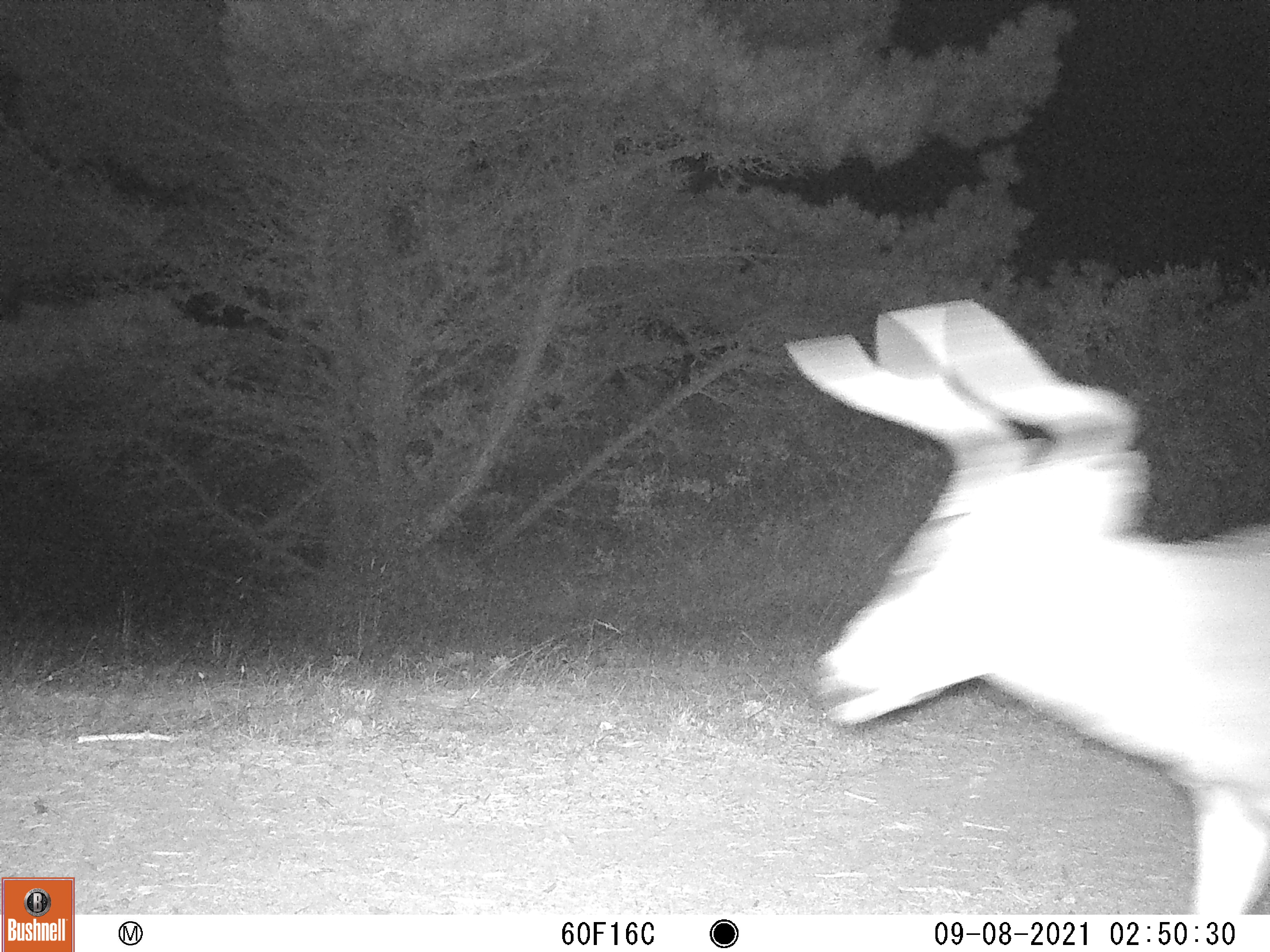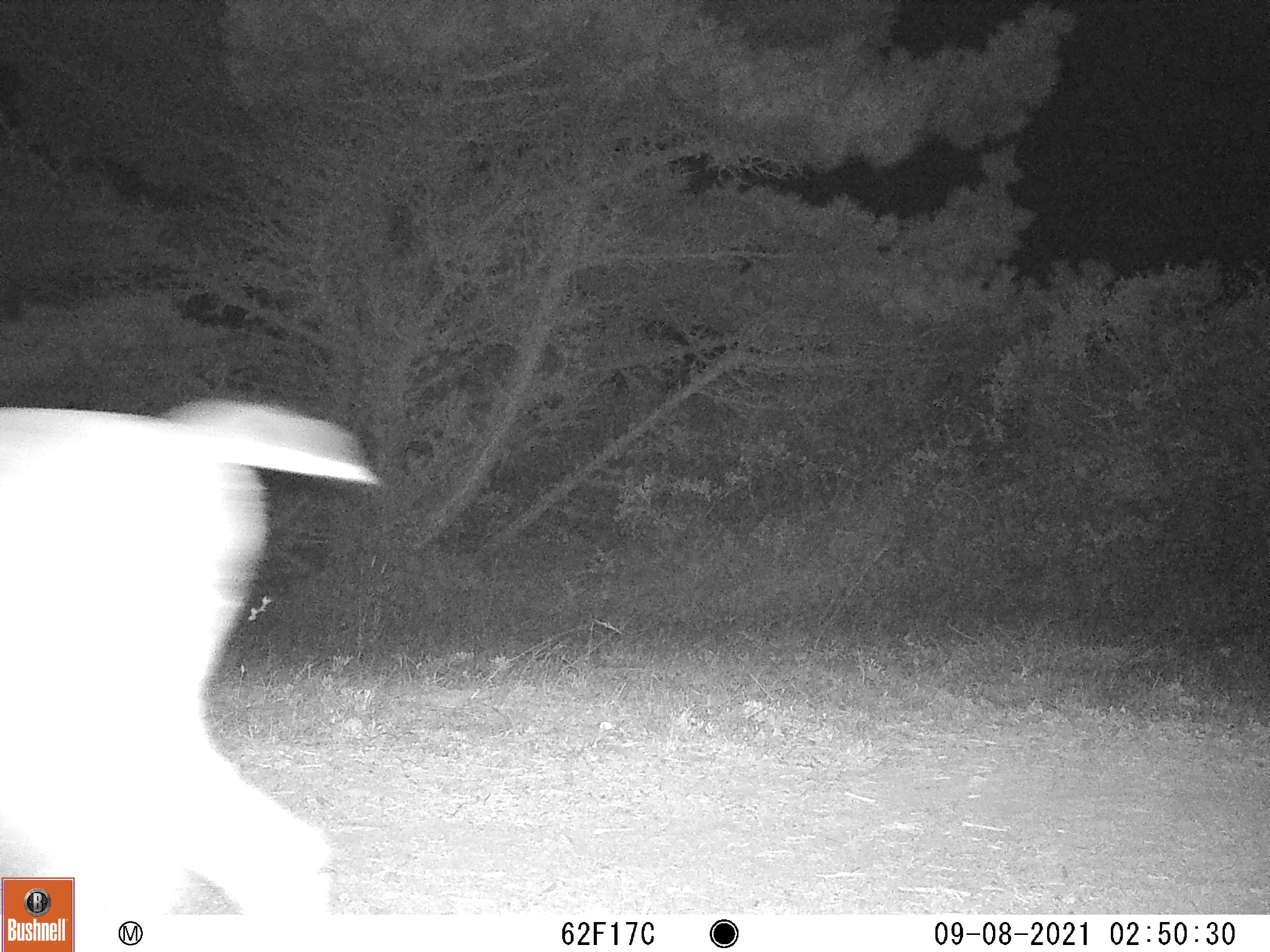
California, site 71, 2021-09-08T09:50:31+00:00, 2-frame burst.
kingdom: Animalia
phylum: Chordata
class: Mammalia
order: Artiodactyla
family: Cervidae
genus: Odocoileus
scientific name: Odocoileus hemionus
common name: mule deer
Mule deer (Odocoileus hemionus).